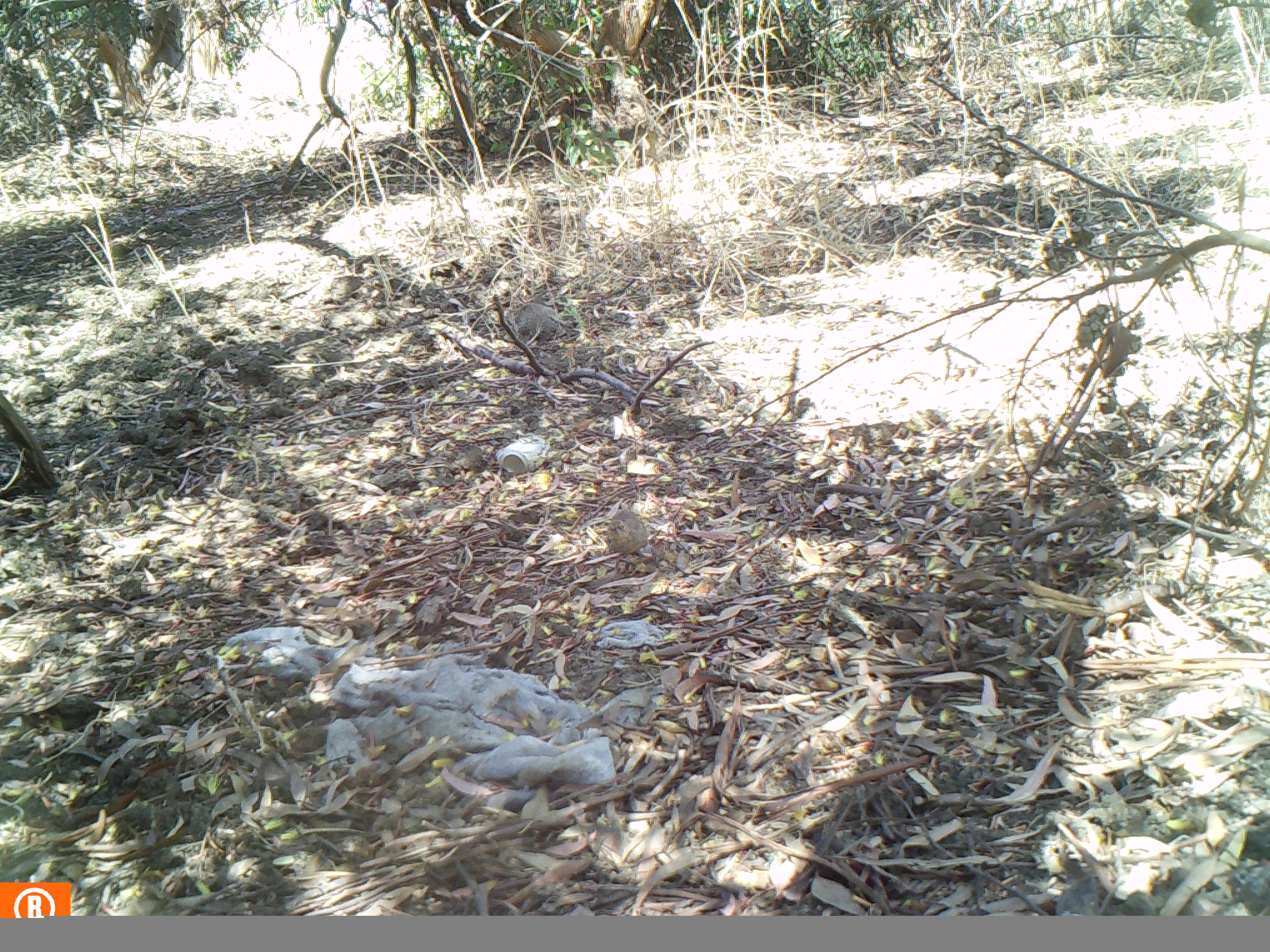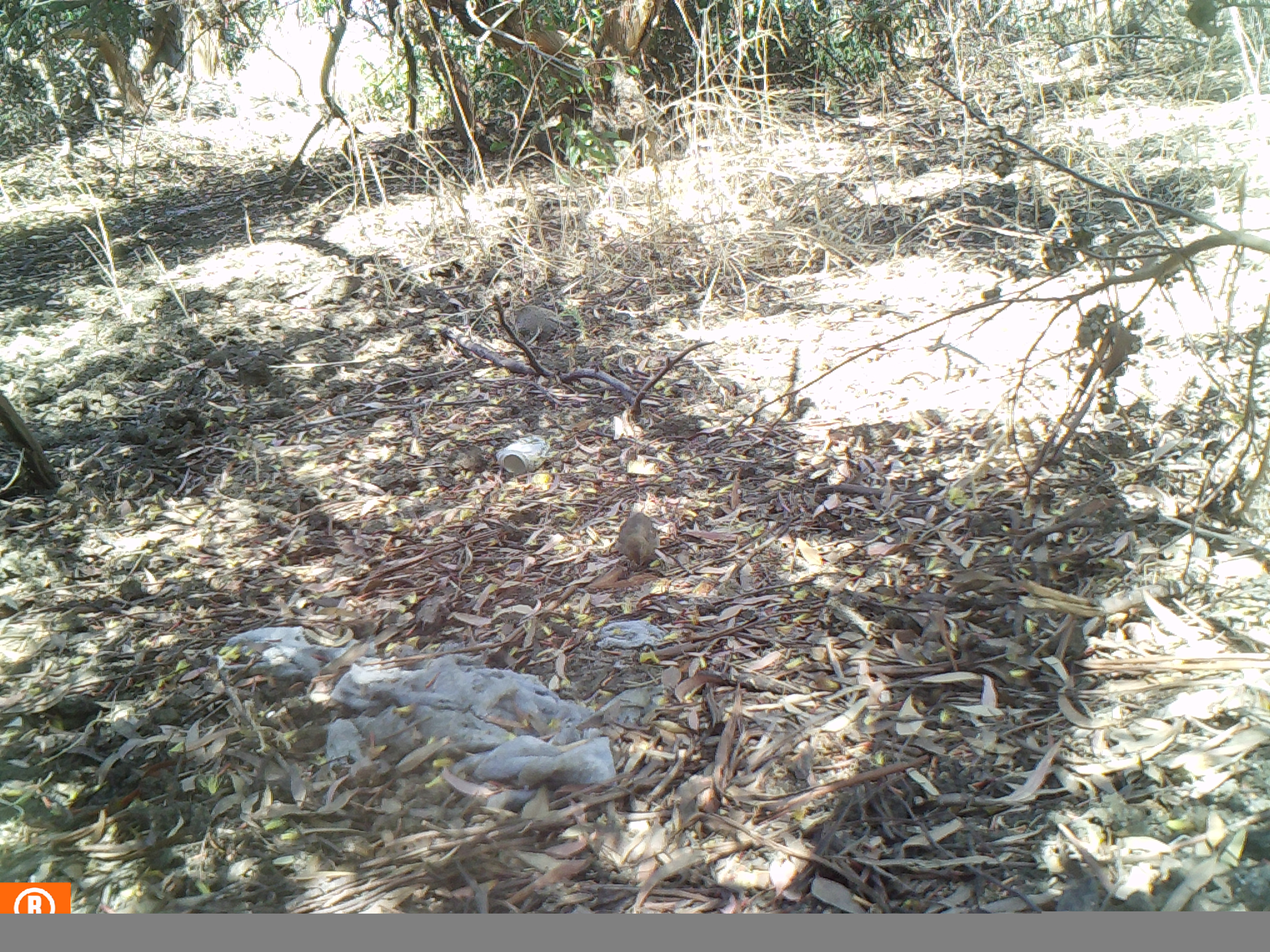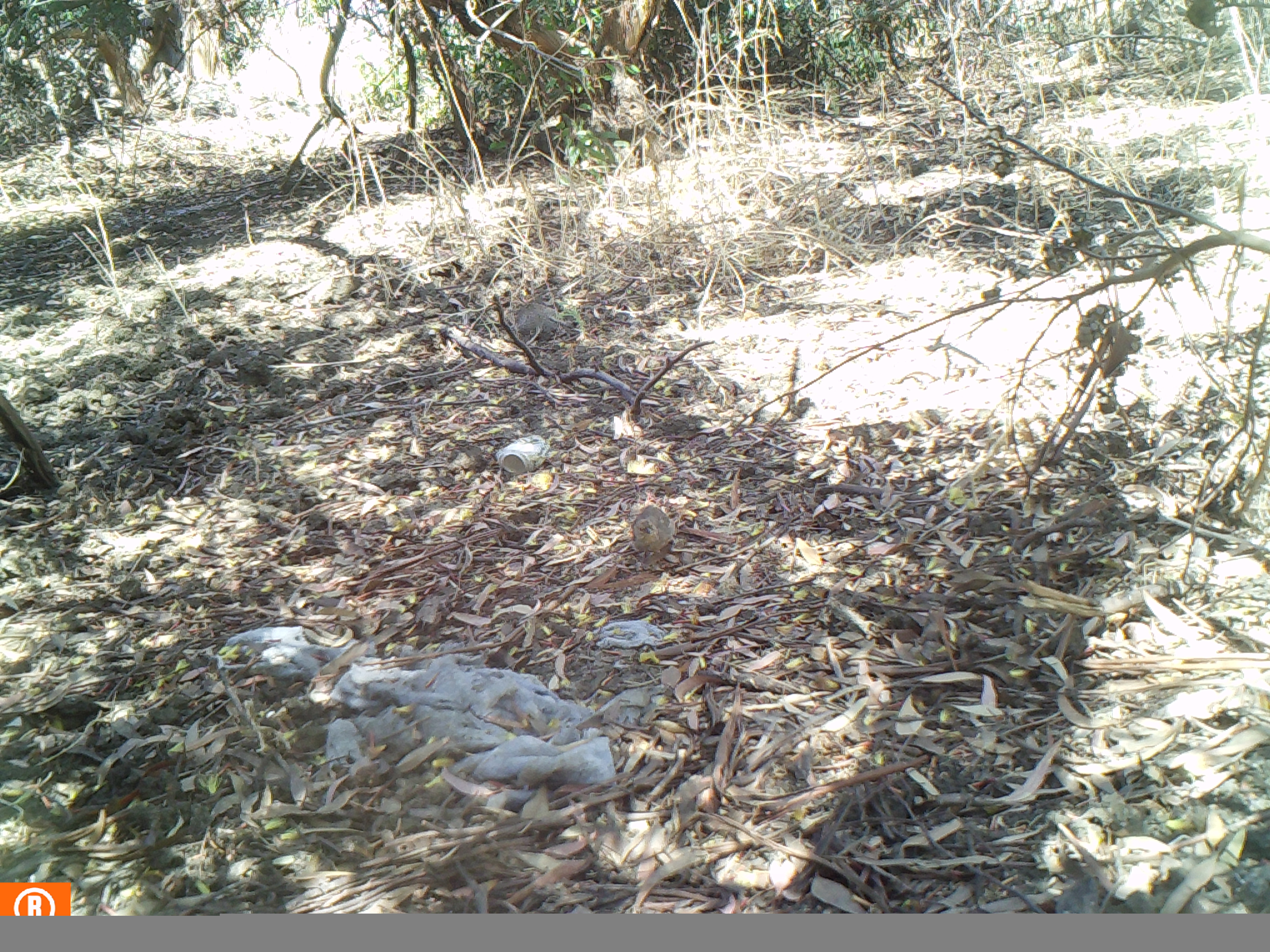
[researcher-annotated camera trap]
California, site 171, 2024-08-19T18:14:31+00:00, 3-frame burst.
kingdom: Animalia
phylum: Chordata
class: Aves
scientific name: Aves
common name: bird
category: unknown bird